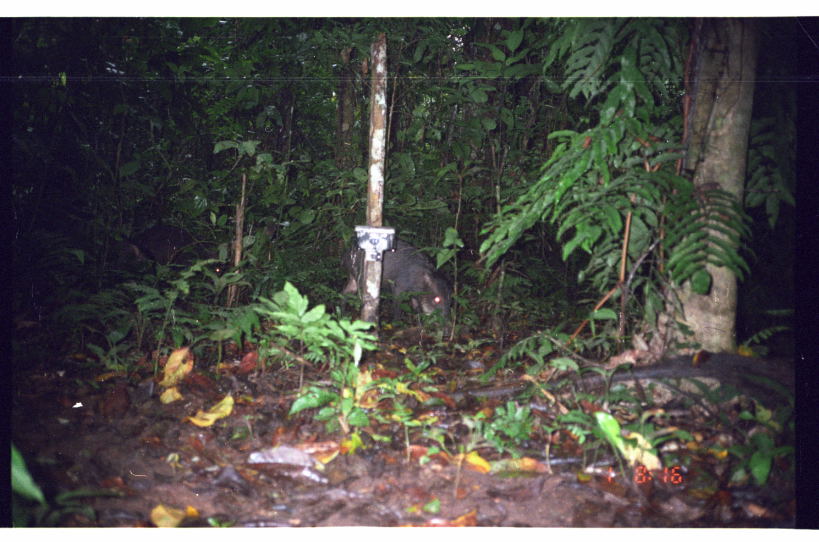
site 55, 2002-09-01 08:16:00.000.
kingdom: Animalia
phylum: Chordata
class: Mammalia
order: Artiodactyla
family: Tayassuidae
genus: Tayassu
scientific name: Tayassu pecari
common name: white-lipped peccary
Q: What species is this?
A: Tayassu pecari (white-lipped peccary).